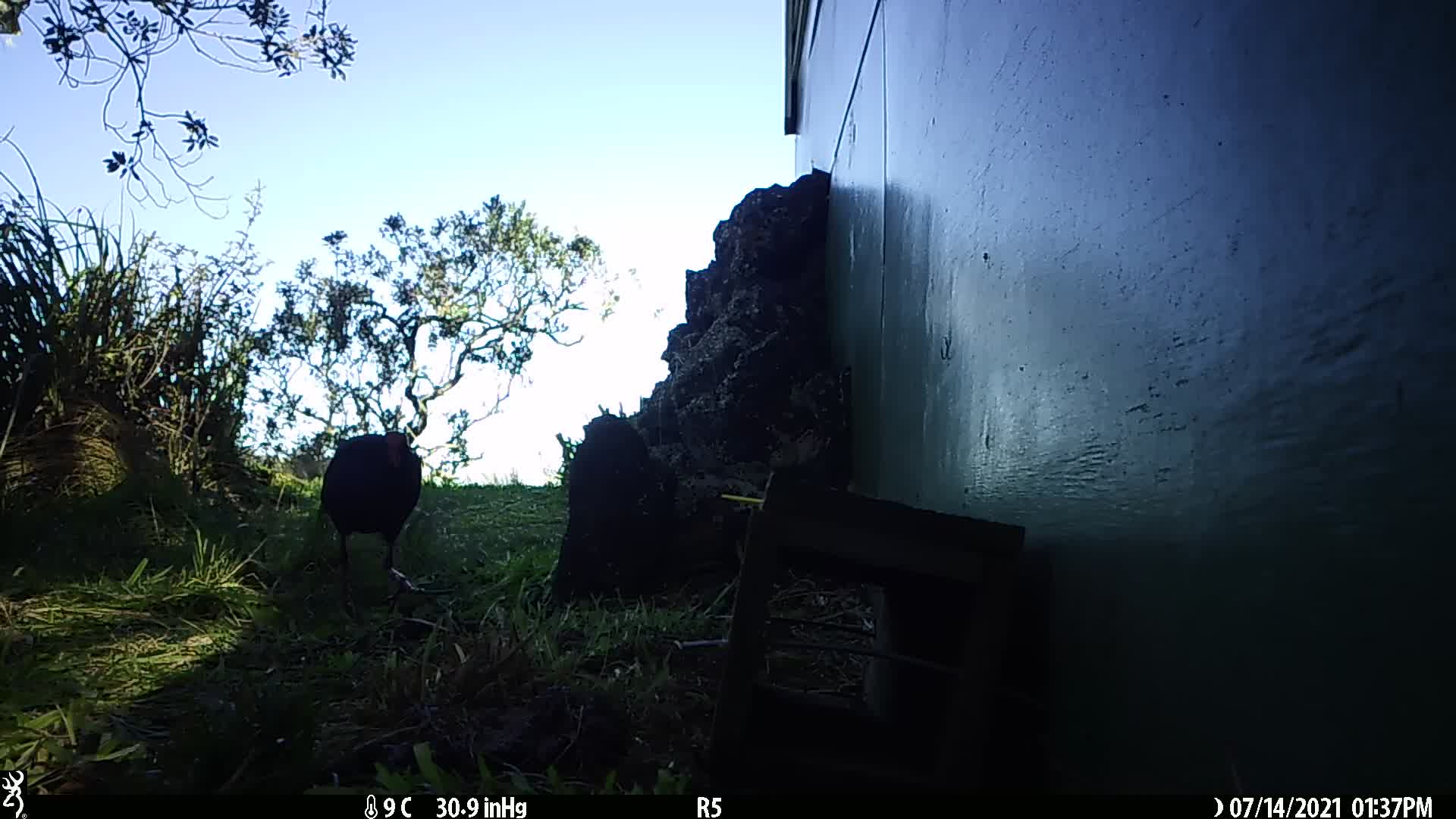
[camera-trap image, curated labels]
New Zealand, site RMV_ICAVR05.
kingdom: Animalia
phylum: Chordata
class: Aves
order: Gruiformes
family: Rallidae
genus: Porphyrio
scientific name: Porphyrio melanotus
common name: australasian swamphen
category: pukeko